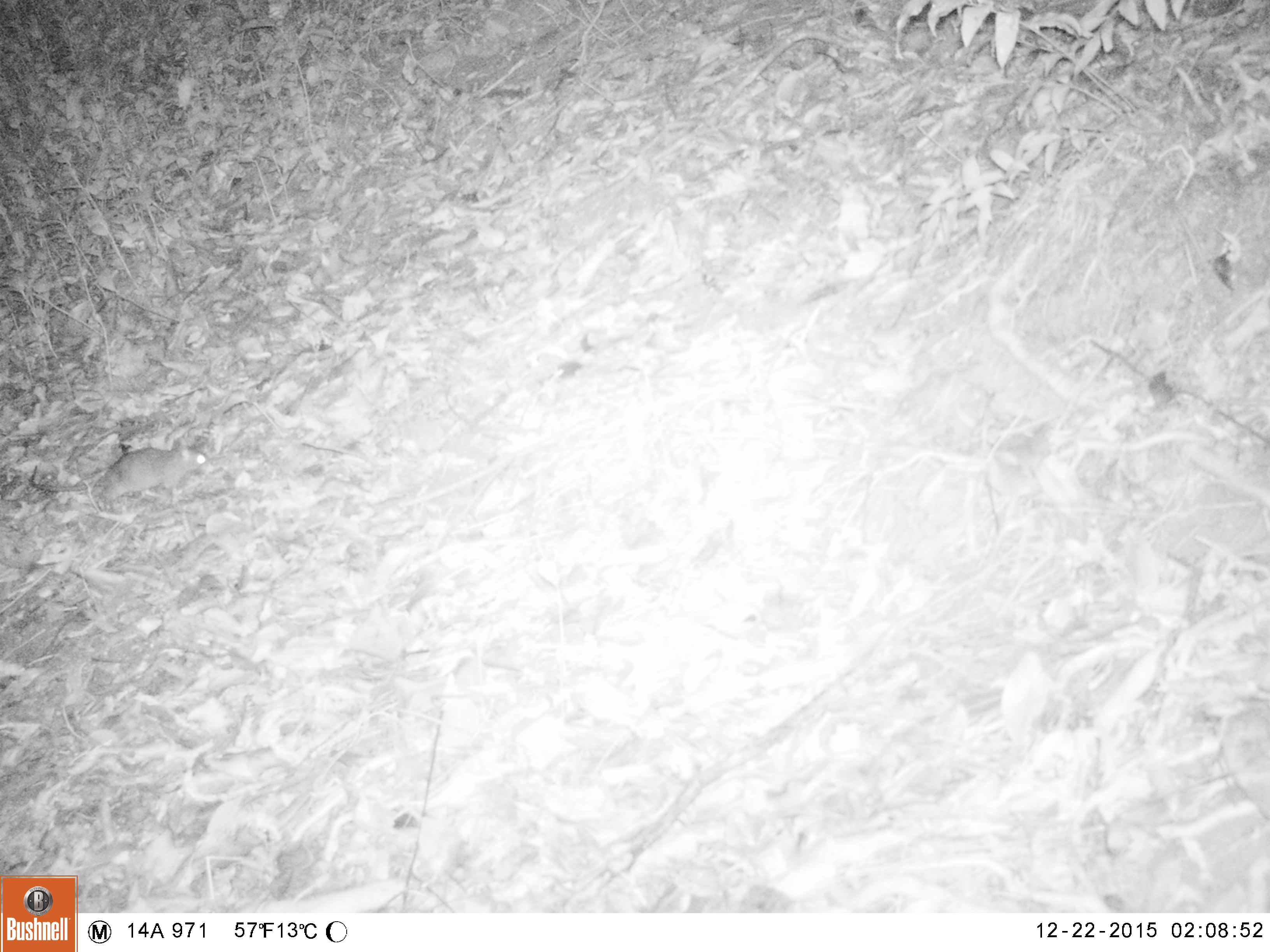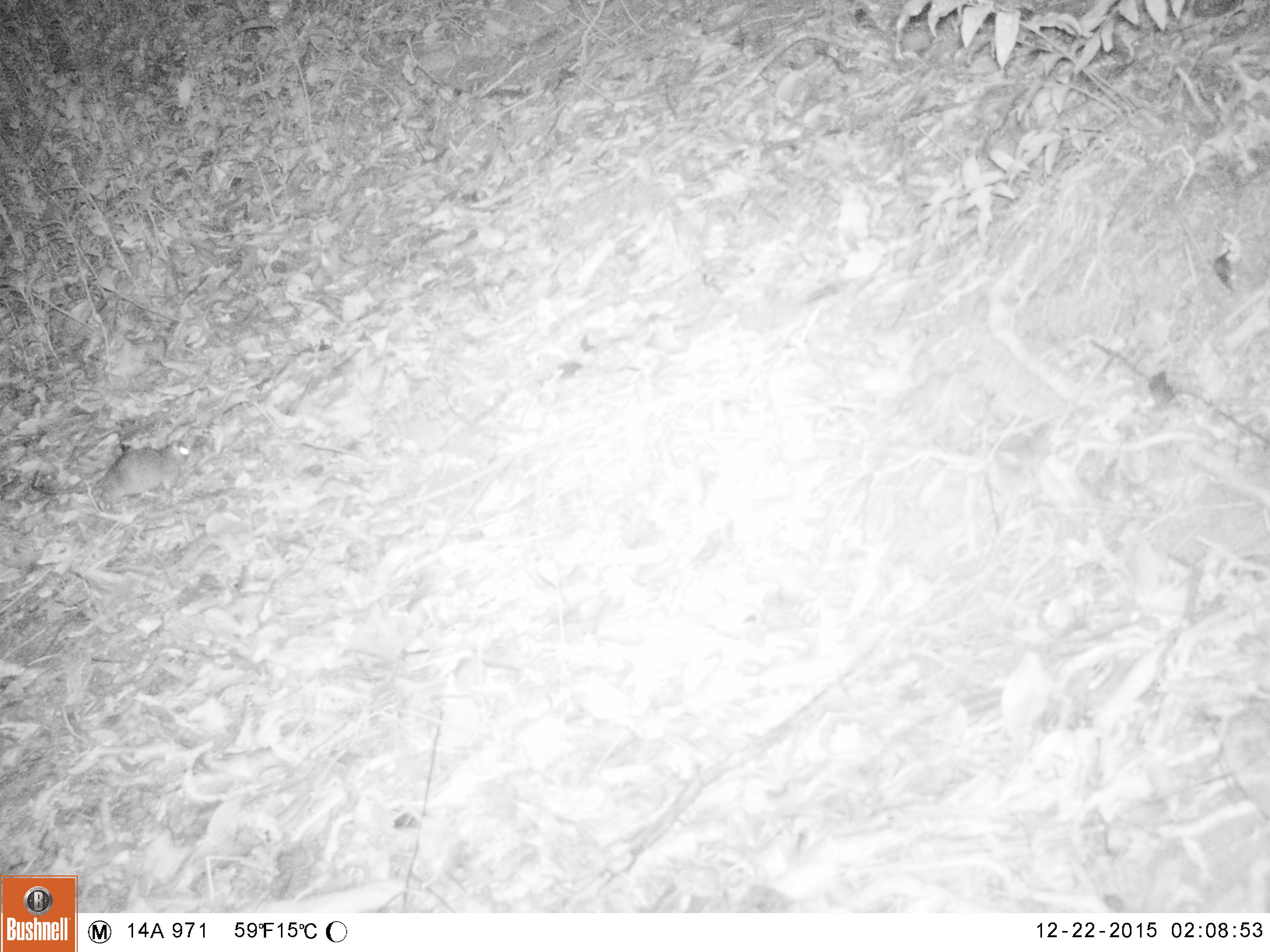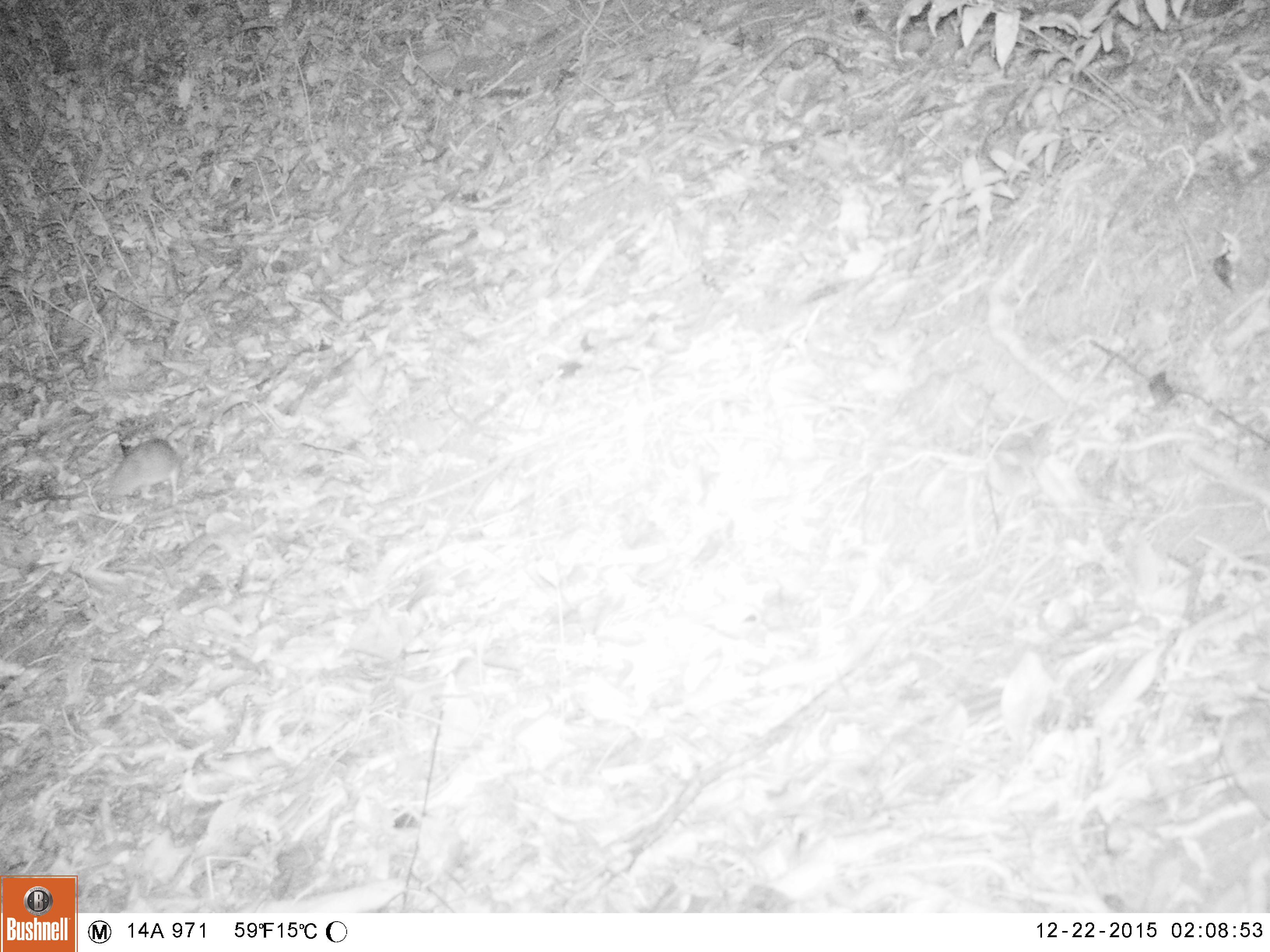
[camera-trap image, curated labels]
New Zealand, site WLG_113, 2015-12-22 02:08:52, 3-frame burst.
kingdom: Animalia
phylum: Chordata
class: Mammalia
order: Rodentia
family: Muridae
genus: Rattus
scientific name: Rattus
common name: rat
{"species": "rat (Rattus)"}